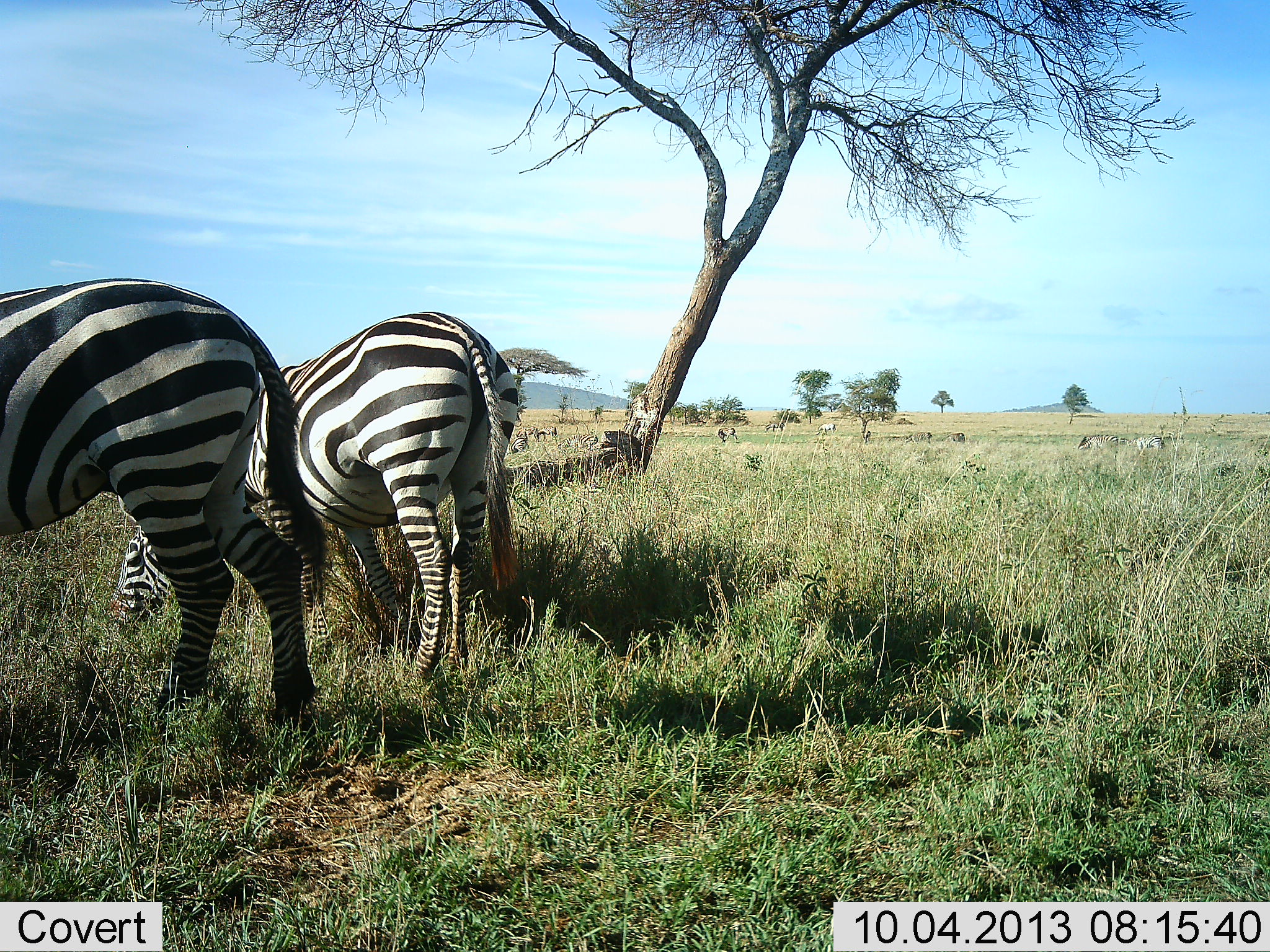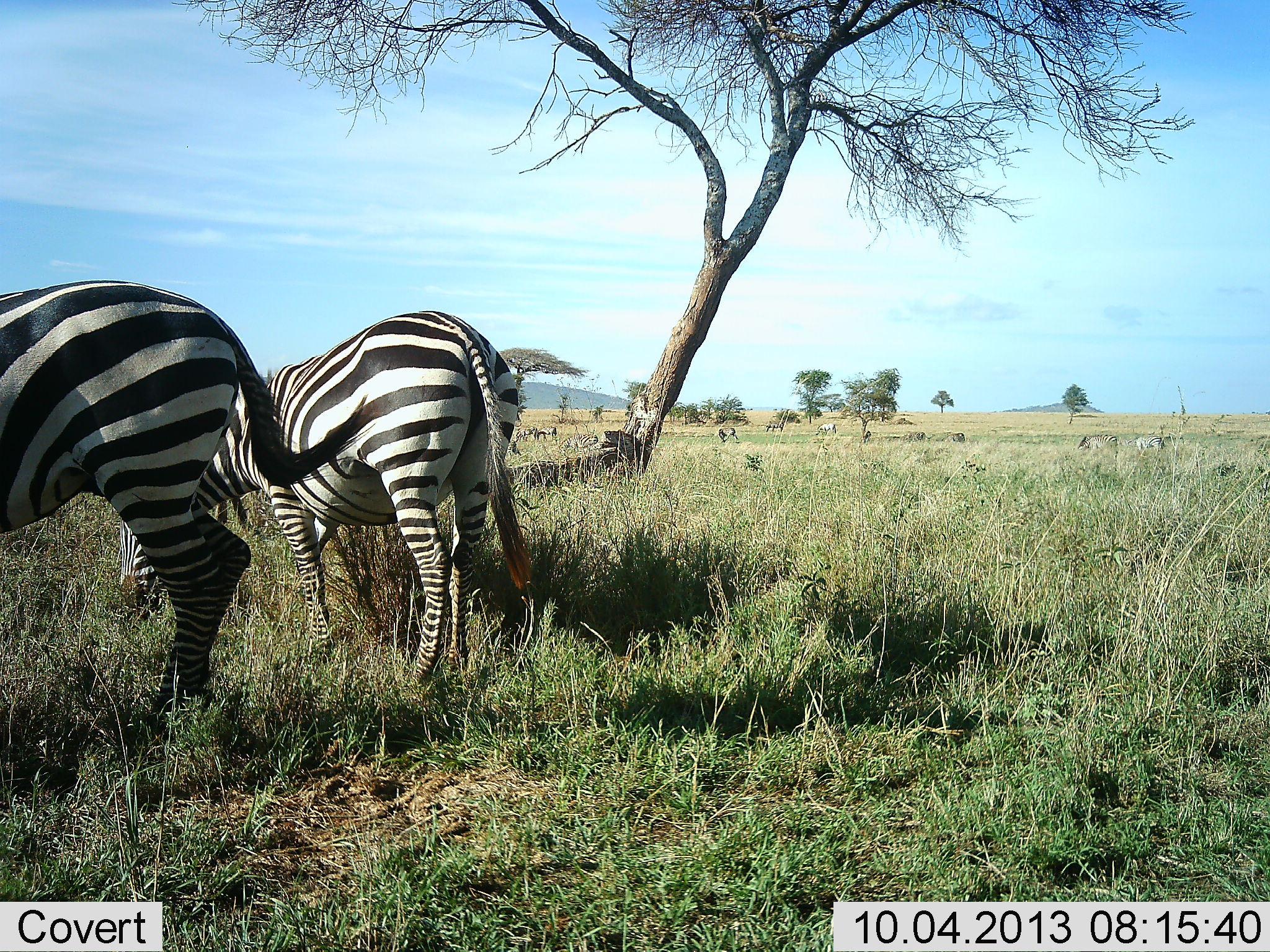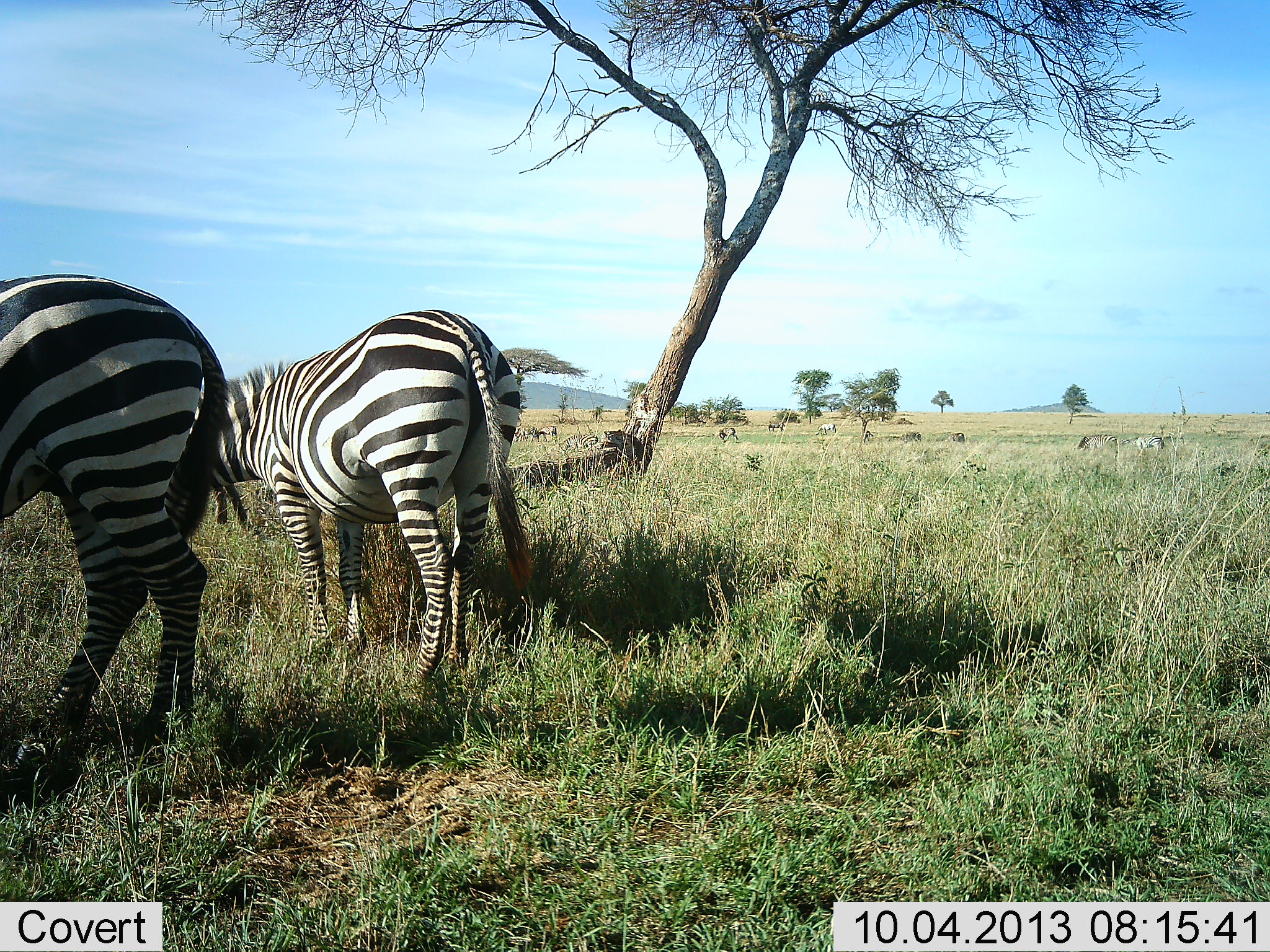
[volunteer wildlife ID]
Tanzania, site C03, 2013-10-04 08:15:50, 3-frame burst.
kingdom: Animalia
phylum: Chordata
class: Mammalia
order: Perissodactyla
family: Equidae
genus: Equus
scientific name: Equus quagga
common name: plains zebra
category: zebra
Zebra (plains zebra) (Equus quagga), count 2. Behavior (volunteer vote fractions): standing 45%, resting 3%, moving 21%, interacting 0%. Young present (vote fraction): 0%. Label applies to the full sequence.